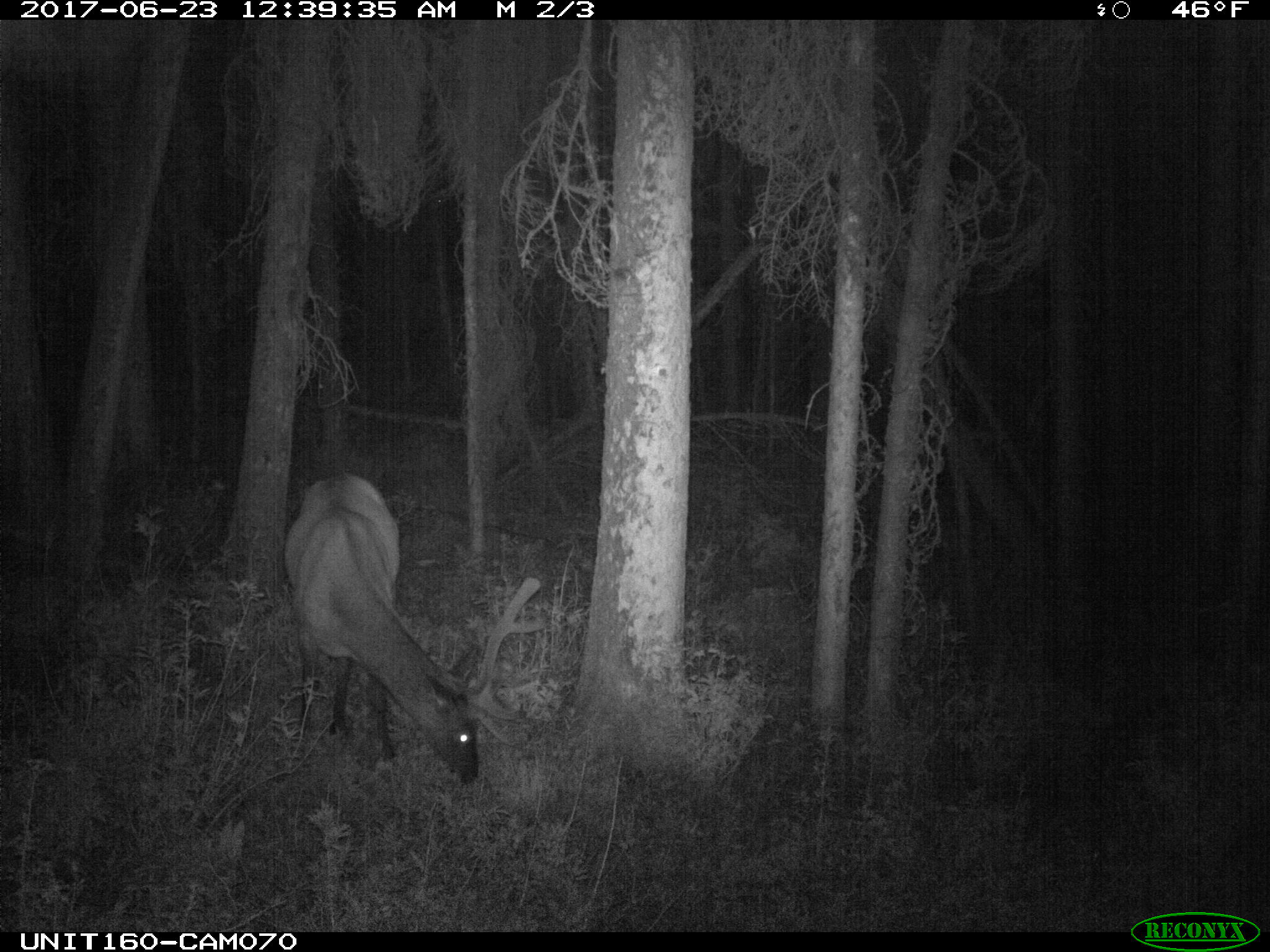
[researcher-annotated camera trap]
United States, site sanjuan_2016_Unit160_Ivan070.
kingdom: Animalia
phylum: Chordata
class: Mammalia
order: Artiodactyla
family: Cervidae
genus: Cervus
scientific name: Cervus elaphus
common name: red deer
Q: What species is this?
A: Cervus elaphus (red deer).